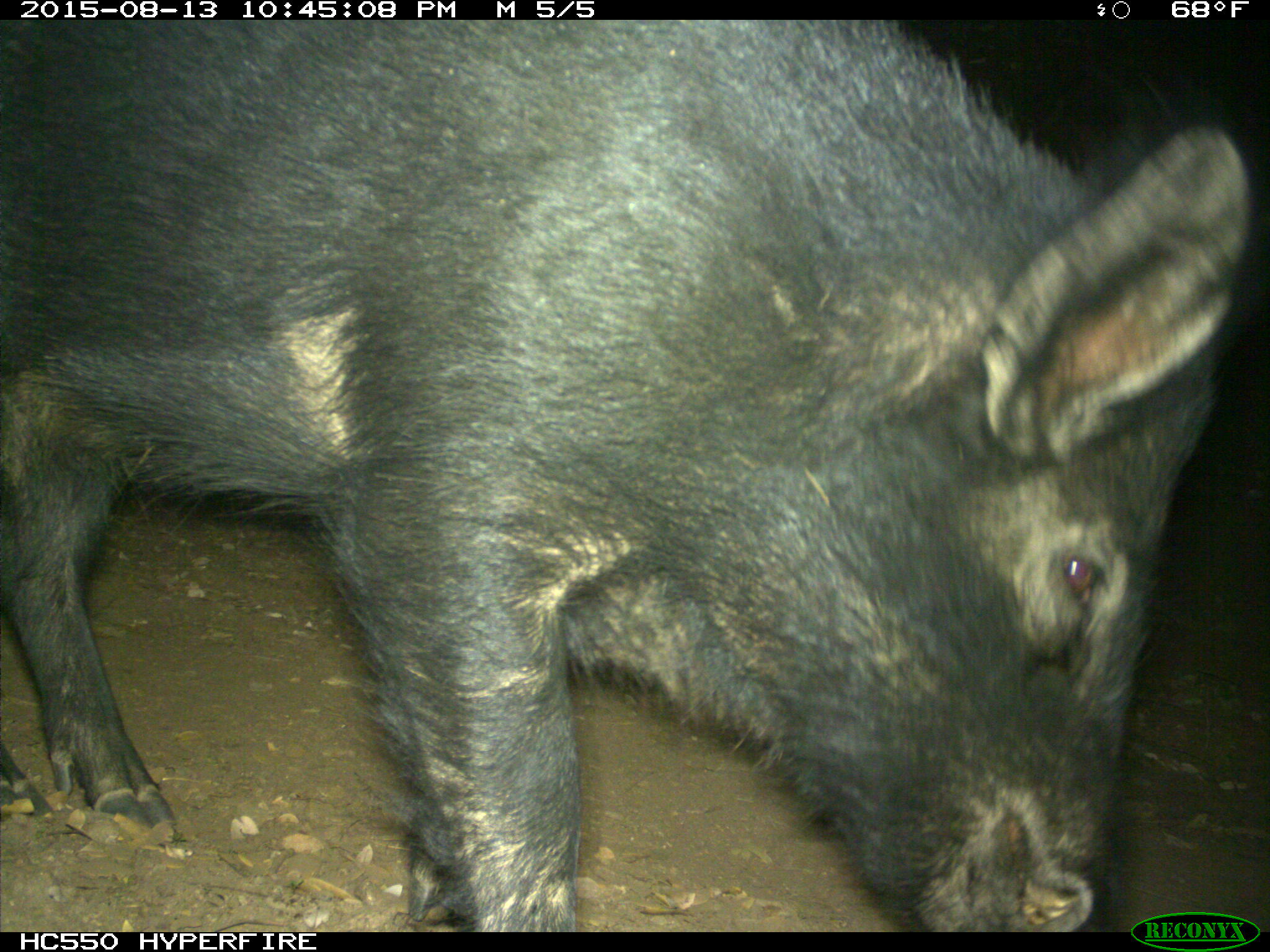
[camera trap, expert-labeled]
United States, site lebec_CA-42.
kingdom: Animalia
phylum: Chordata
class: Mammalia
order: Artiodactyla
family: Suidae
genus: Sus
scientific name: Sus scrofa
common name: wild boar